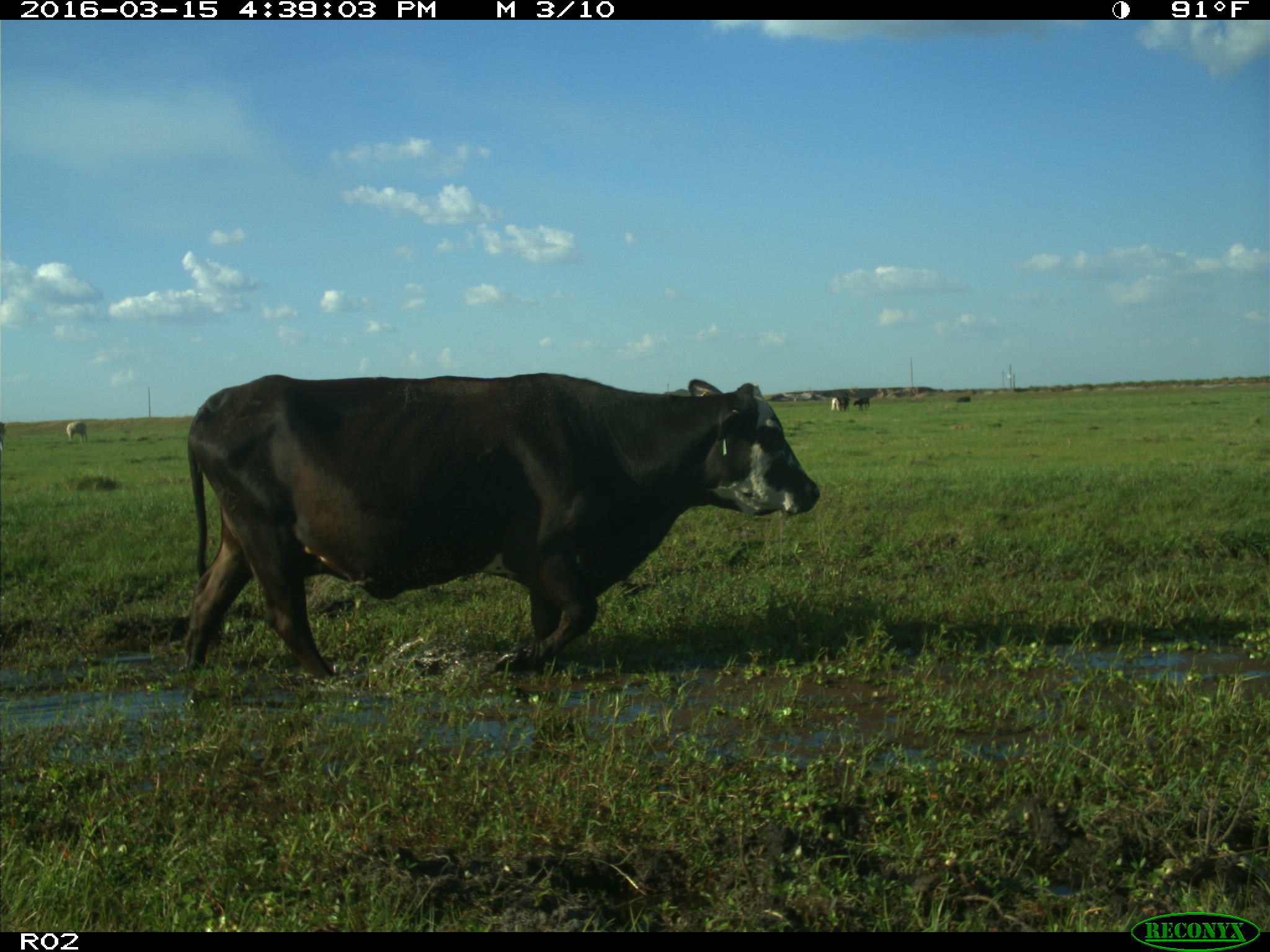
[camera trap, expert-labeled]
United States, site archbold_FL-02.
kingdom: Animalia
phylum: Chordata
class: Mammalia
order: Artiodactyla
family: Bovidae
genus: Bos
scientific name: Bos taurus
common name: domestic cow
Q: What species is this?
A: Bos taurus (domestic cow).